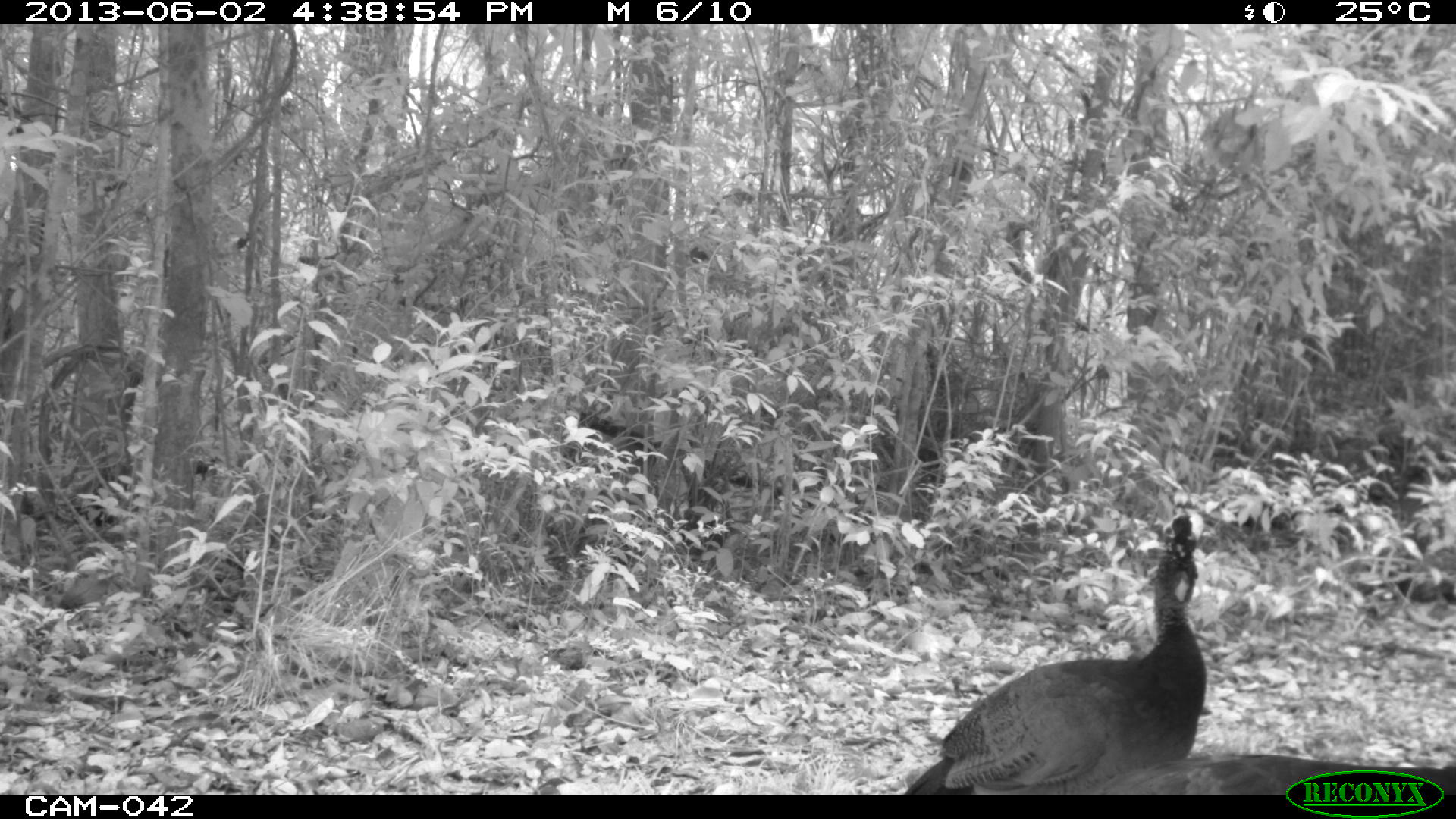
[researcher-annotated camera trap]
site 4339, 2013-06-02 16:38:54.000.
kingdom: Animalia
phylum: Chordata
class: Aves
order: Galliformes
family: Cracidae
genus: Crax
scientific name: Crax rubra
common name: great curassow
Crax rubra (great curassow), count 3, sex female.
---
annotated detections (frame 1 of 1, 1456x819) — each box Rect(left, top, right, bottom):
crax rubra: Rect(901, 512, 1207, 794); Rect(1092, 752, 1454, 794)